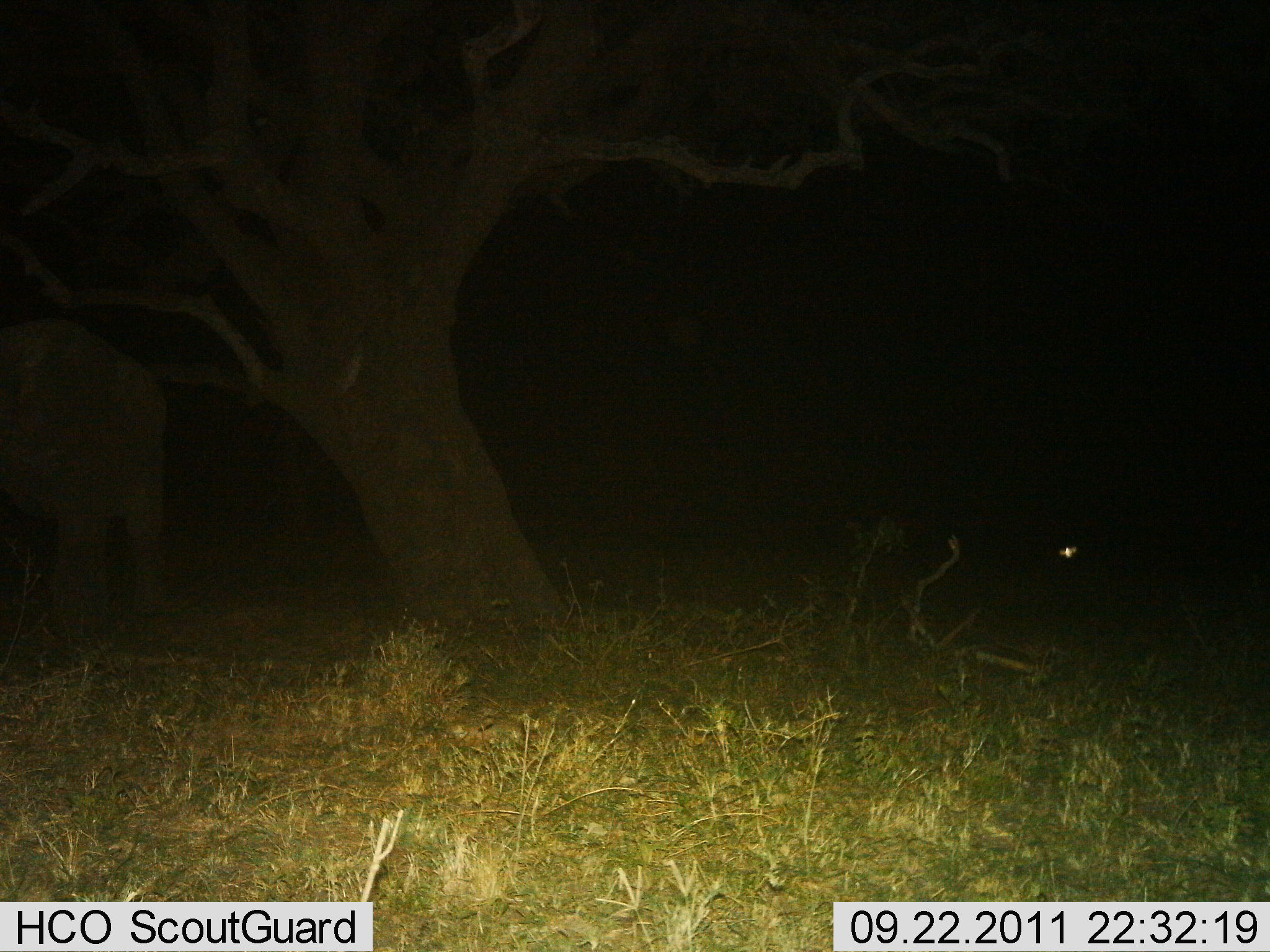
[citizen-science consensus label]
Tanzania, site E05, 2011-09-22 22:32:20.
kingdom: Animalia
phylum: Chordata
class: Mammalia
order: Proboscidea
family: Elephantidae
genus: Loxodonta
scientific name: Loxodonta africana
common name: african bush elephant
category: elephant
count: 1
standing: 92%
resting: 0%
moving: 8%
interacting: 0%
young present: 0%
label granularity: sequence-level